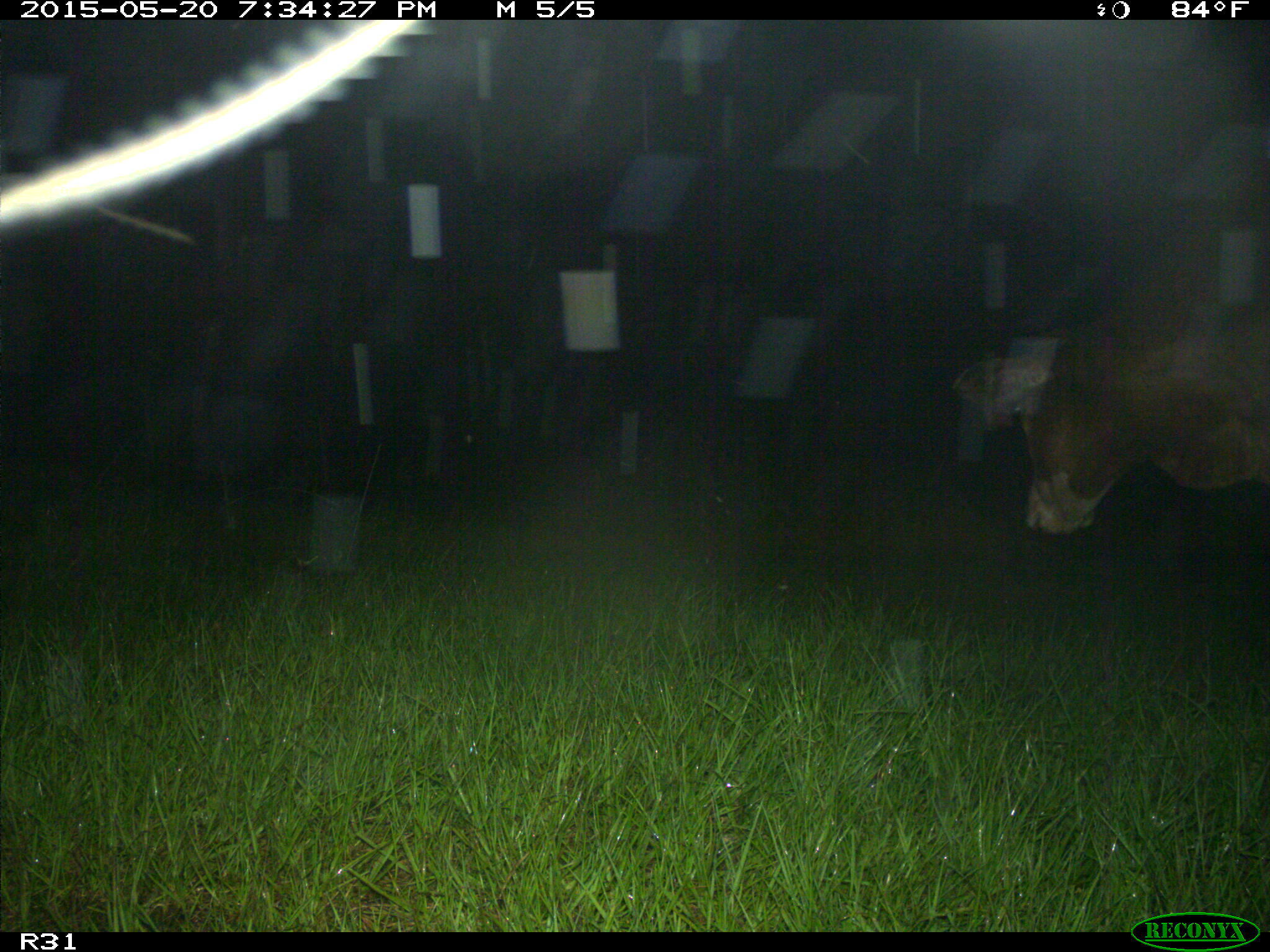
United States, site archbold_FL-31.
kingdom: Animalia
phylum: Chordata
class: Mammalia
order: Artiodactyla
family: Bovidae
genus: Bos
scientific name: Bos taurus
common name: domestic cow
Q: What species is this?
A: Bos taurus (domestic cow).